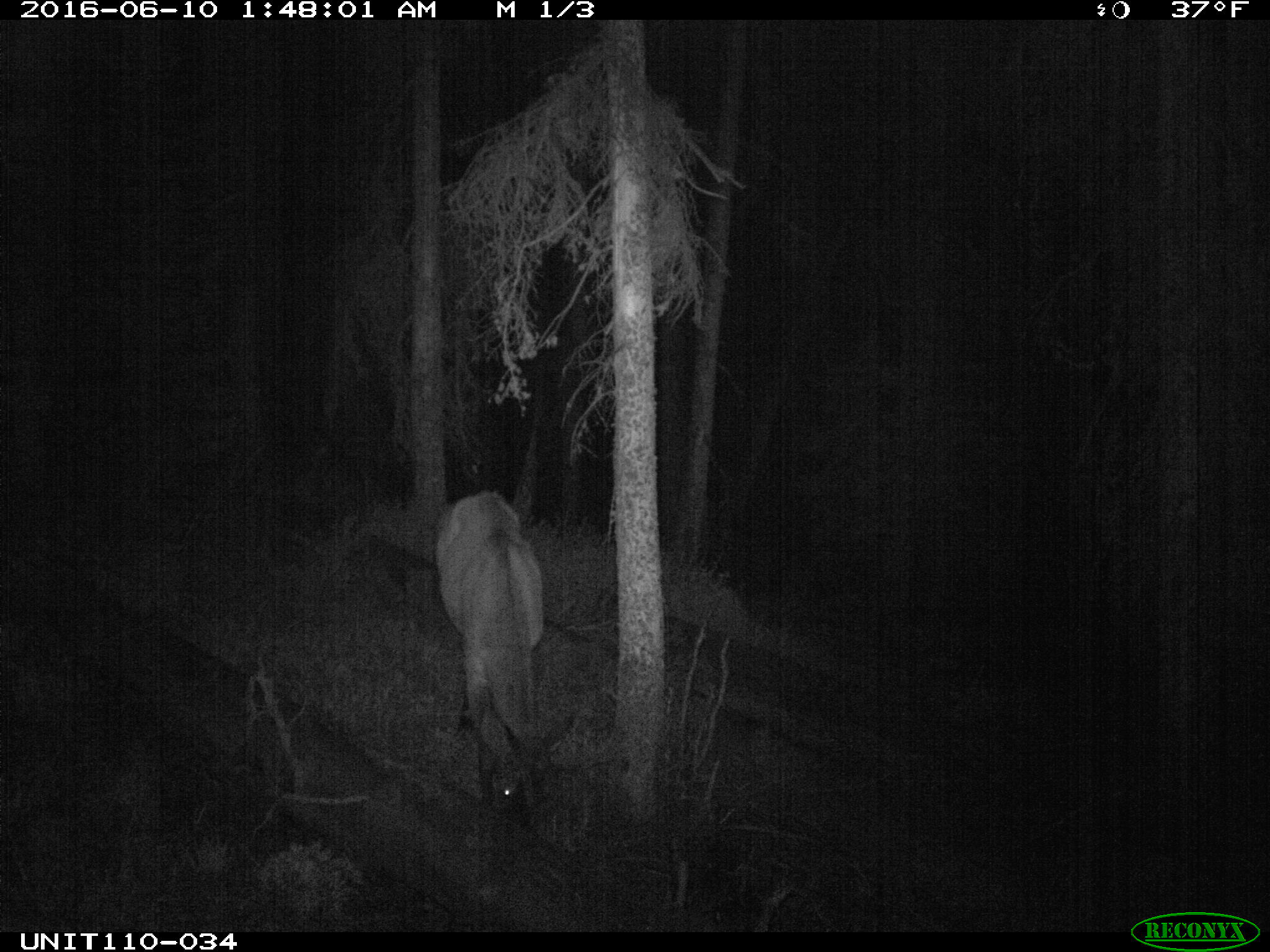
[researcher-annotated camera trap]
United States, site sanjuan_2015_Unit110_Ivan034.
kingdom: Animalia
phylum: Chordata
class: Mammalia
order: Artiodactyla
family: Cervidae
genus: Cervus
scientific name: Cervus elaphus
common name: red deer